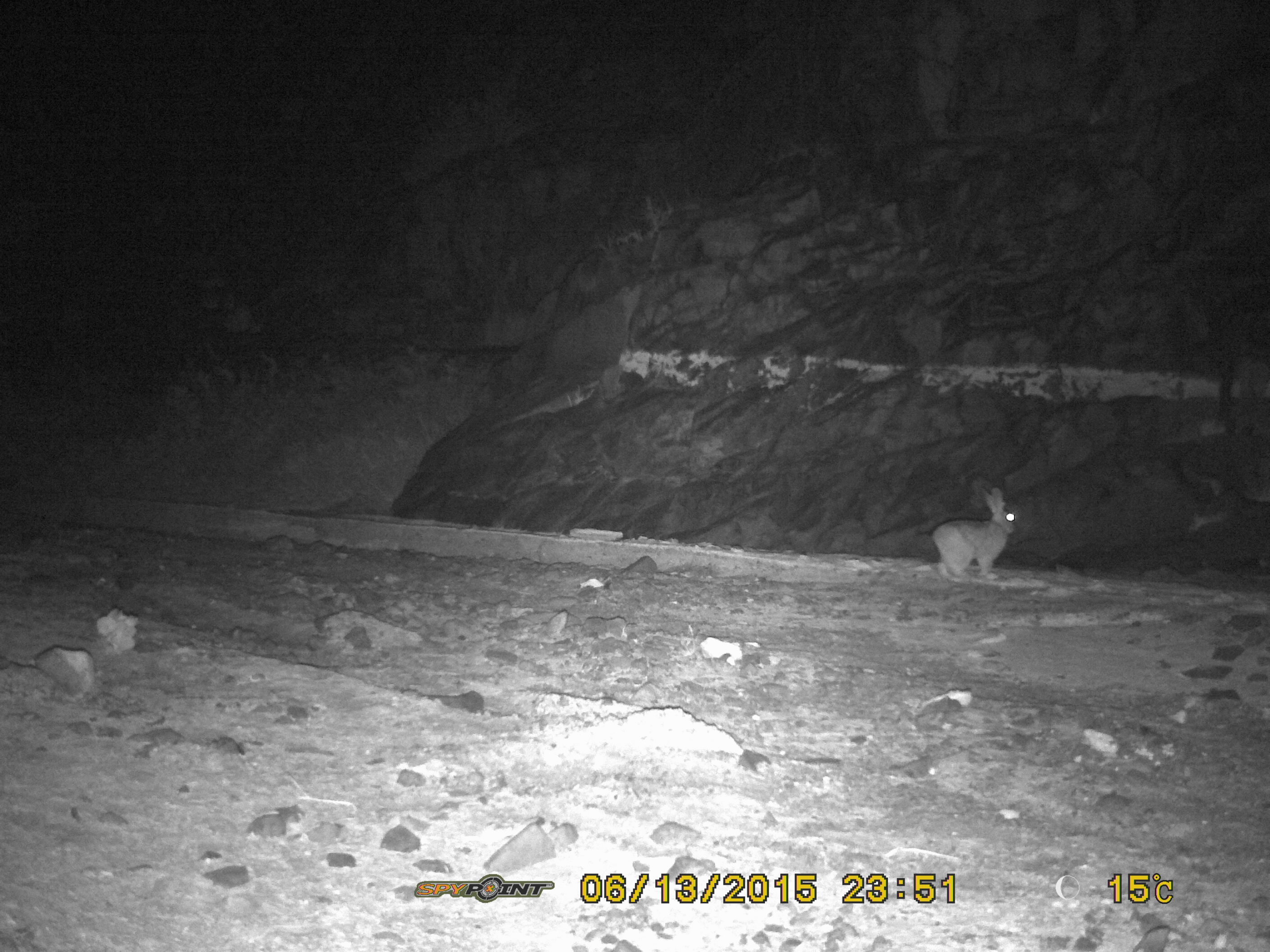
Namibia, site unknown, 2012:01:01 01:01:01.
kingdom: Animalia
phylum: Chordata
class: Mammalia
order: Lagomorpha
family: Leporidae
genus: Pronolagus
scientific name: Pronolagus randensis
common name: jameson's red rockhare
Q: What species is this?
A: Pronolagus randensis (jameson's red rockhare).